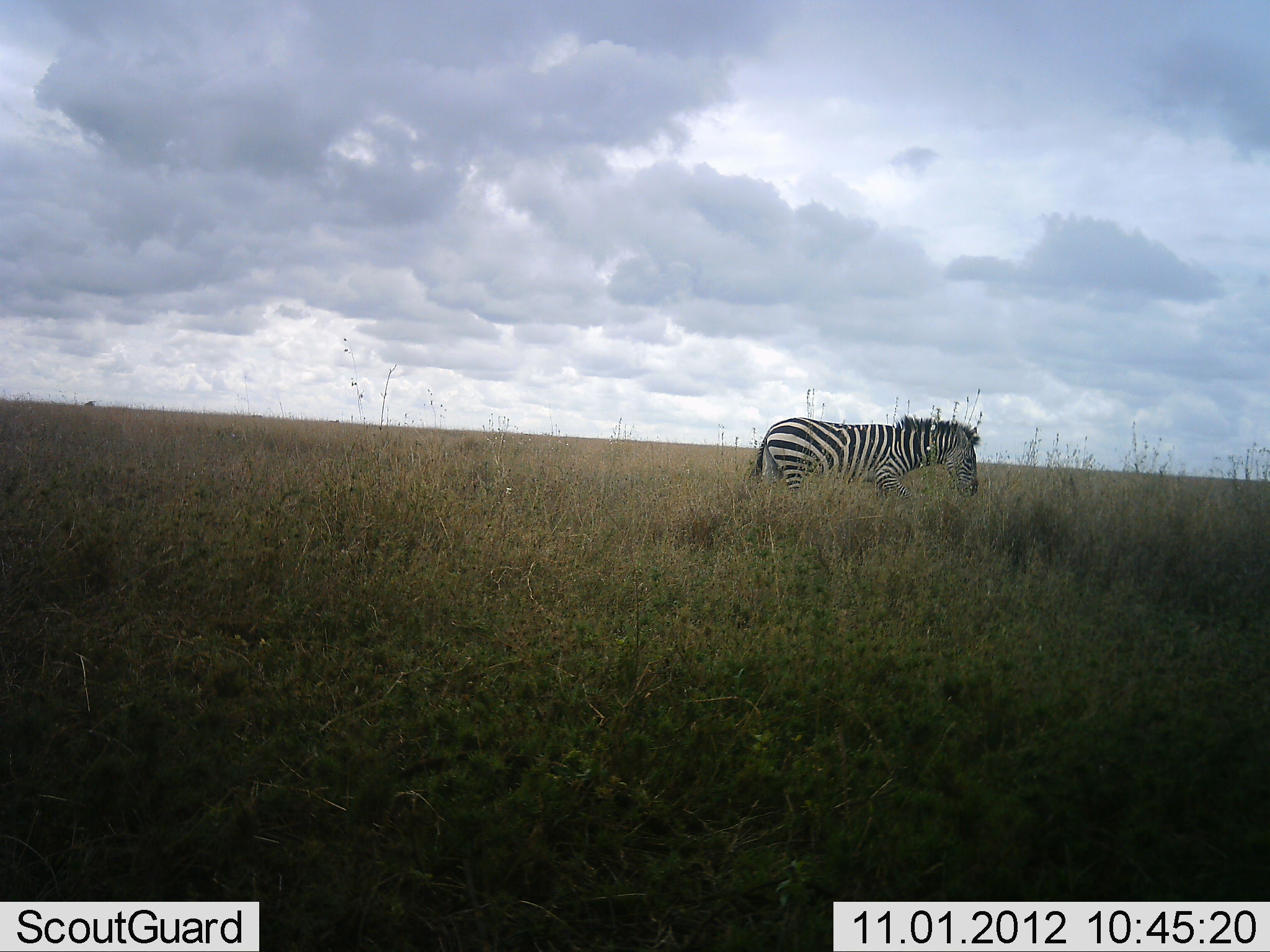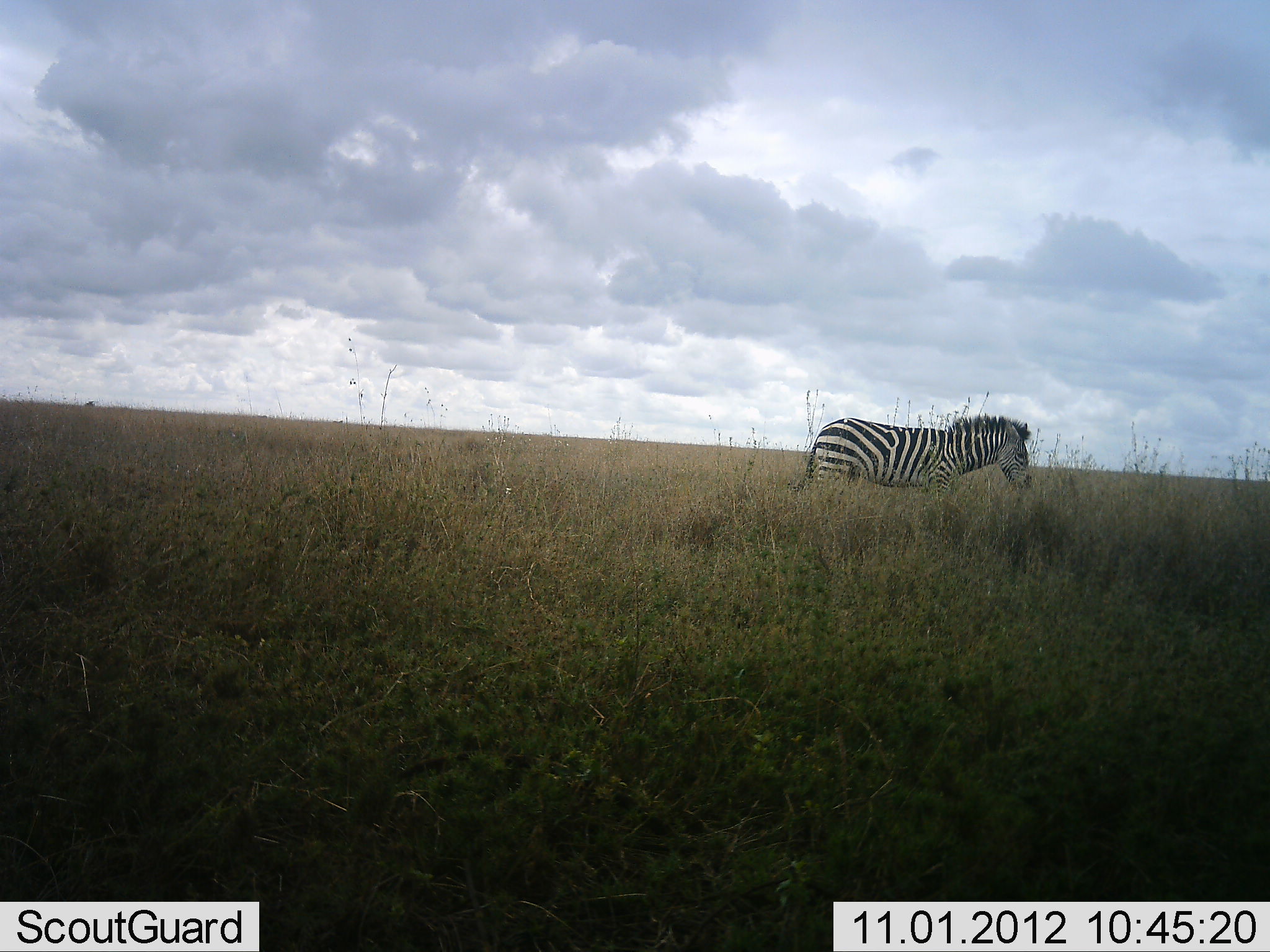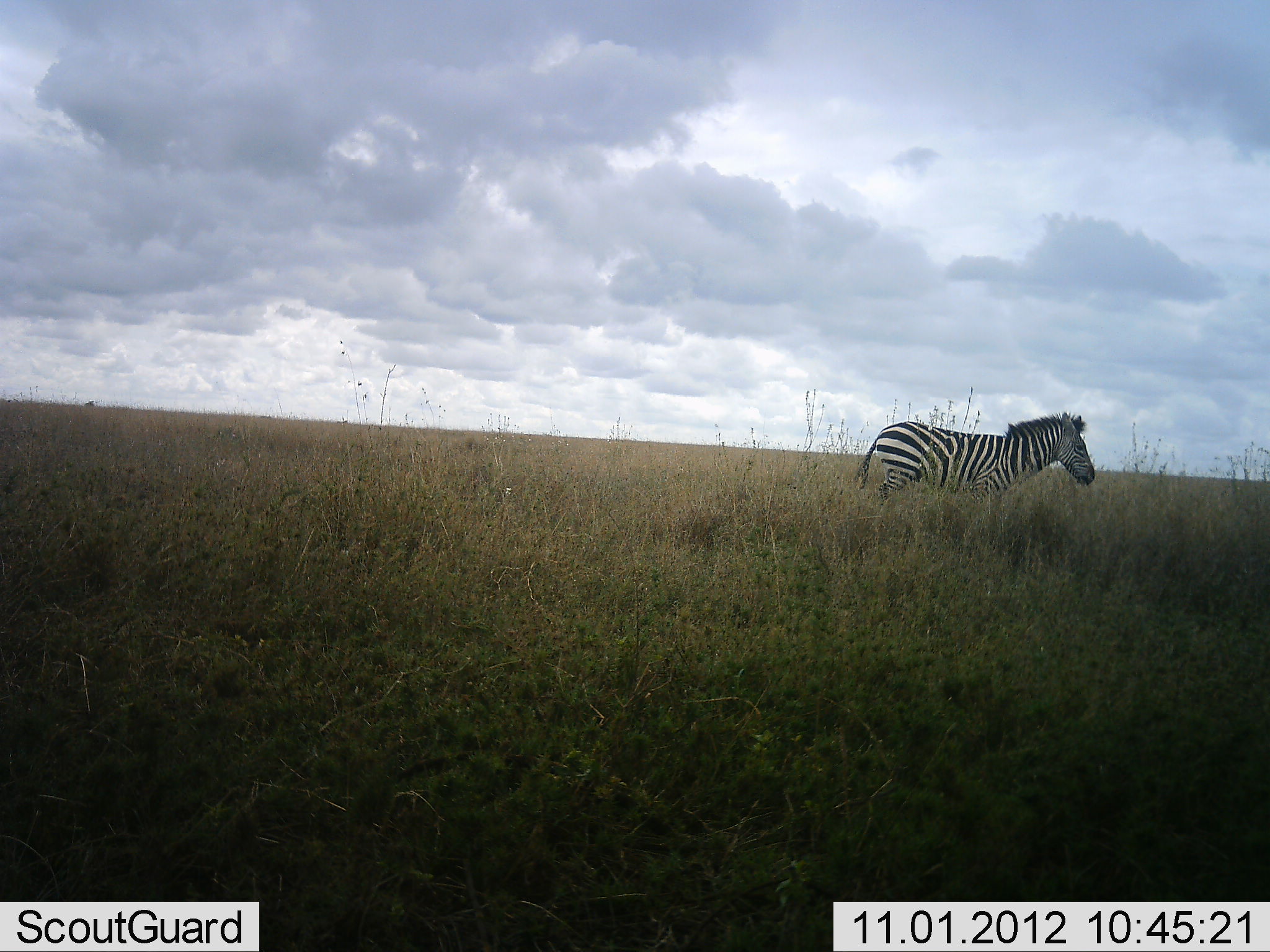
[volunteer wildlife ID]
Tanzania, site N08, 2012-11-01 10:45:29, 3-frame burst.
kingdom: Animalia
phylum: Chordata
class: Mammalia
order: Perissodactyla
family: Equidae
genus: Equus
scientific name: Equus quagga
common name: plains zebra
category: zebra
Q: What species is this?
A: Zebra (plains zebra) (Equus quagga).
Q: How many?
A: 1.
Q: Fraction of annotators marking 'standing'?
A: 20%.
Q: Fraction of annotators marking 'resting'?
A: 0%.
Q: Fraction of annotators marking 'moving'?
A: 80%.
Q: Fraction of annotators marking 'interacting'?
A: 0%.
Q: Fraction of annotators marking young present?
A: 0%.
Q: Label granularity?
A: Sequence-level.